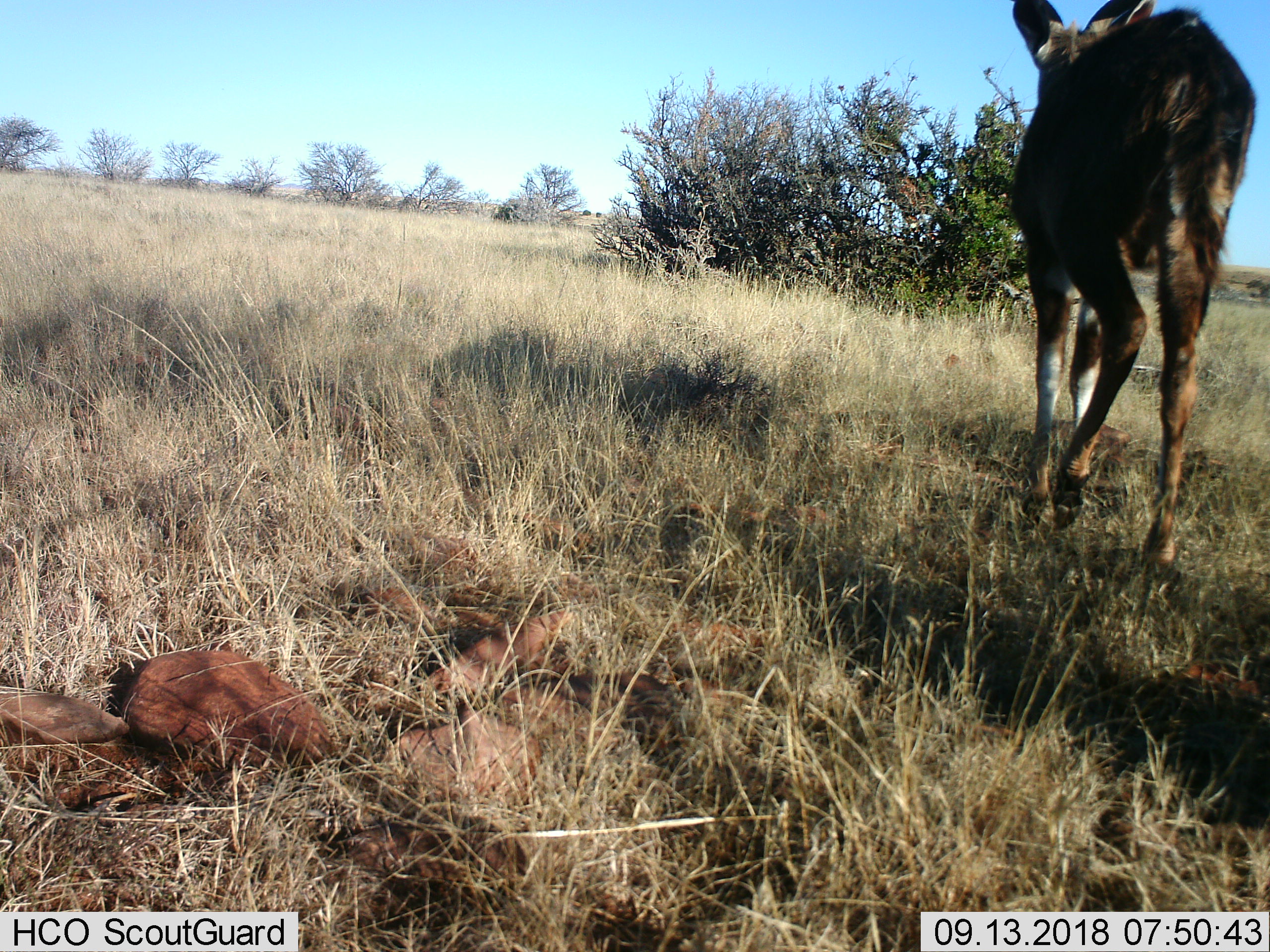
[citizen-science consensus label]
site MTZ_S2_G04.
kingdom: Animalia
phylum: Chordata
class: Mammalia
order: Artiodactyla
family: Bovidae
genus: Tragelaphus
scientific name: Tragelaphus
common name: kudu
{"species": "kudu (Tragelaphus)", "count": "1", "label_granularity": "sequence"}